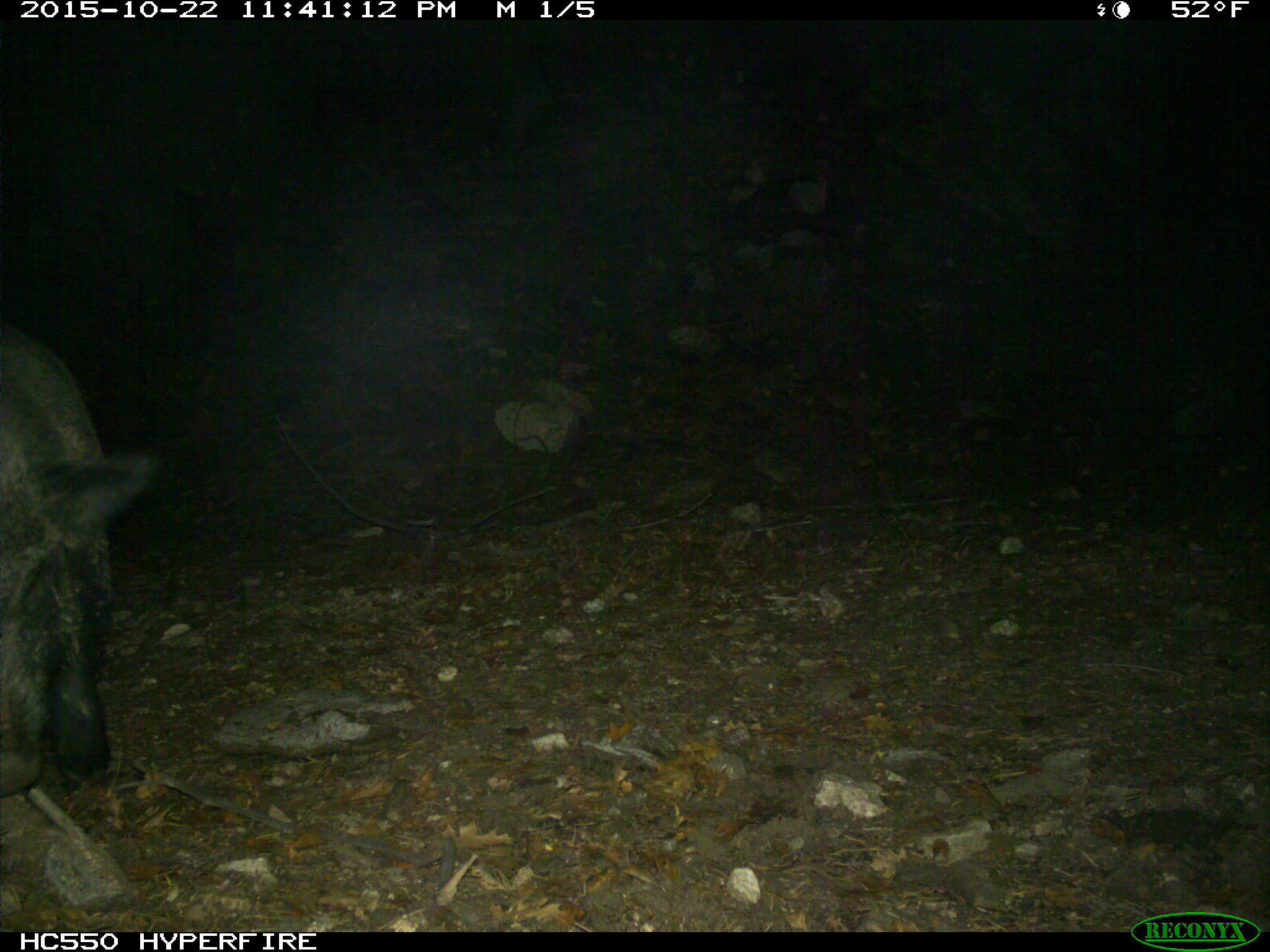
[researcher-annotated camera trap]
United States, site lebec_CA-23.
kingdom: Animalia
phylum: Chordata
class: Mammalia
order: Artiodactyla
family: Suidae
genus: Sus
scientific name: Sus scrofa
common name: wild boar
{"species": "Sus scrofa (wild boar)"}